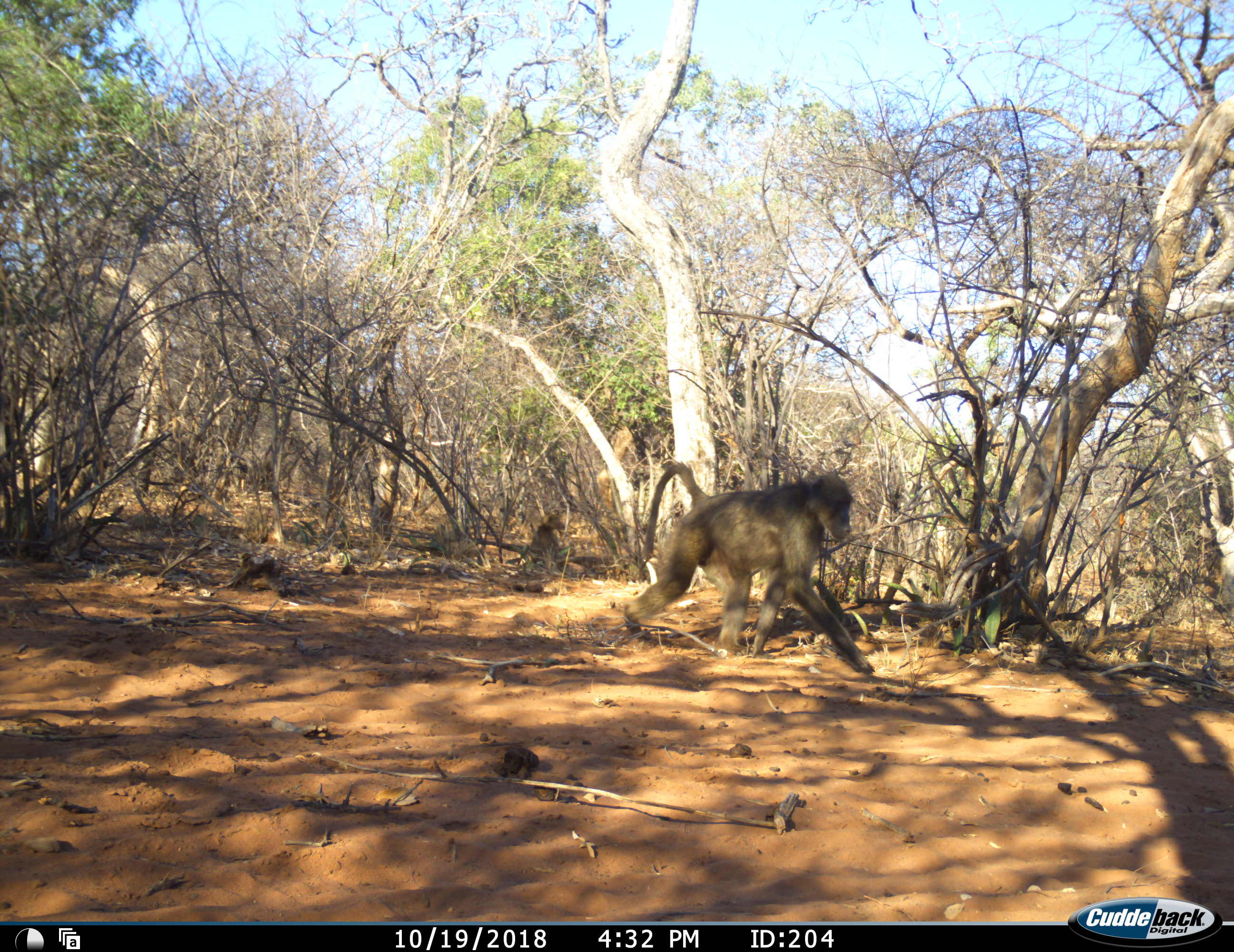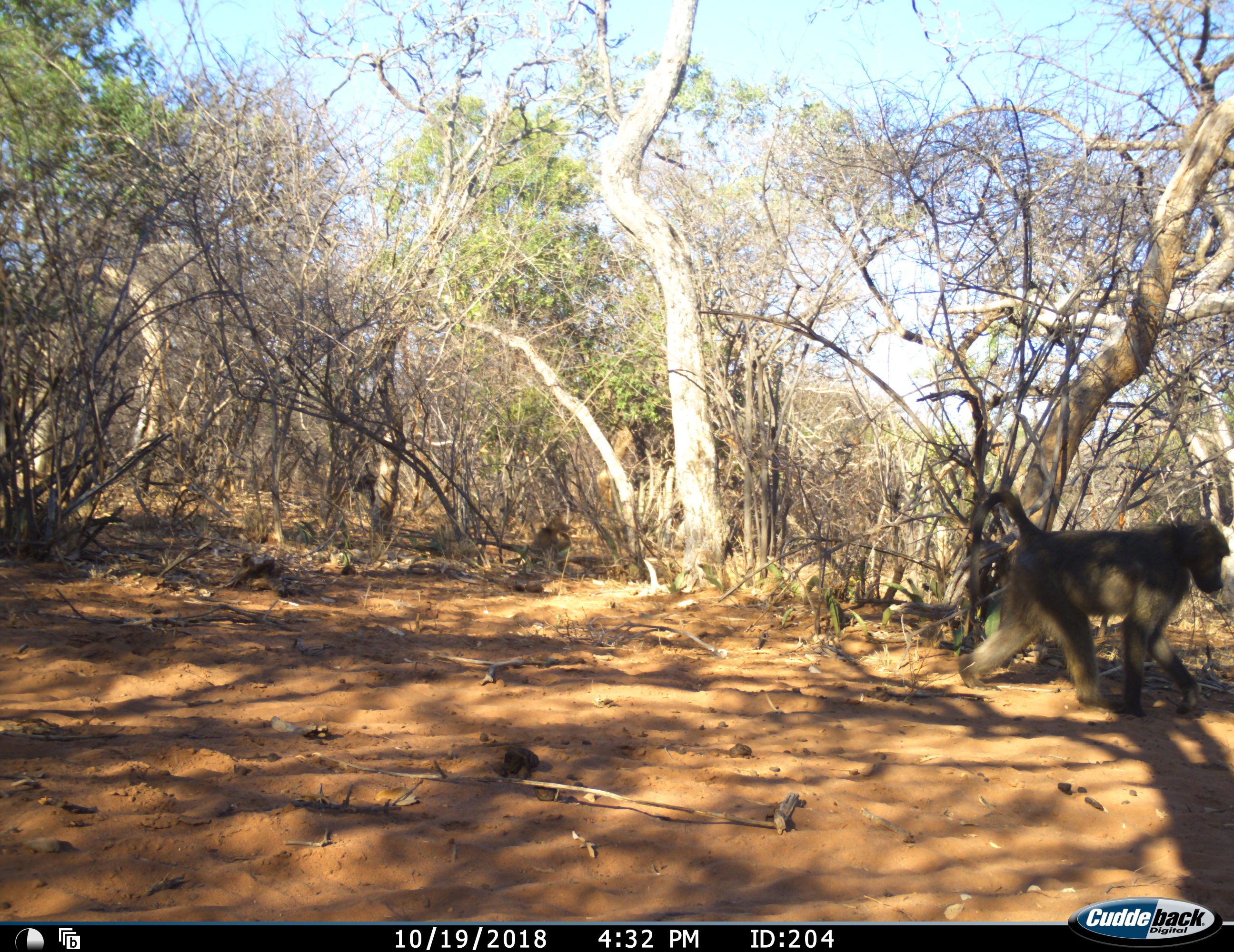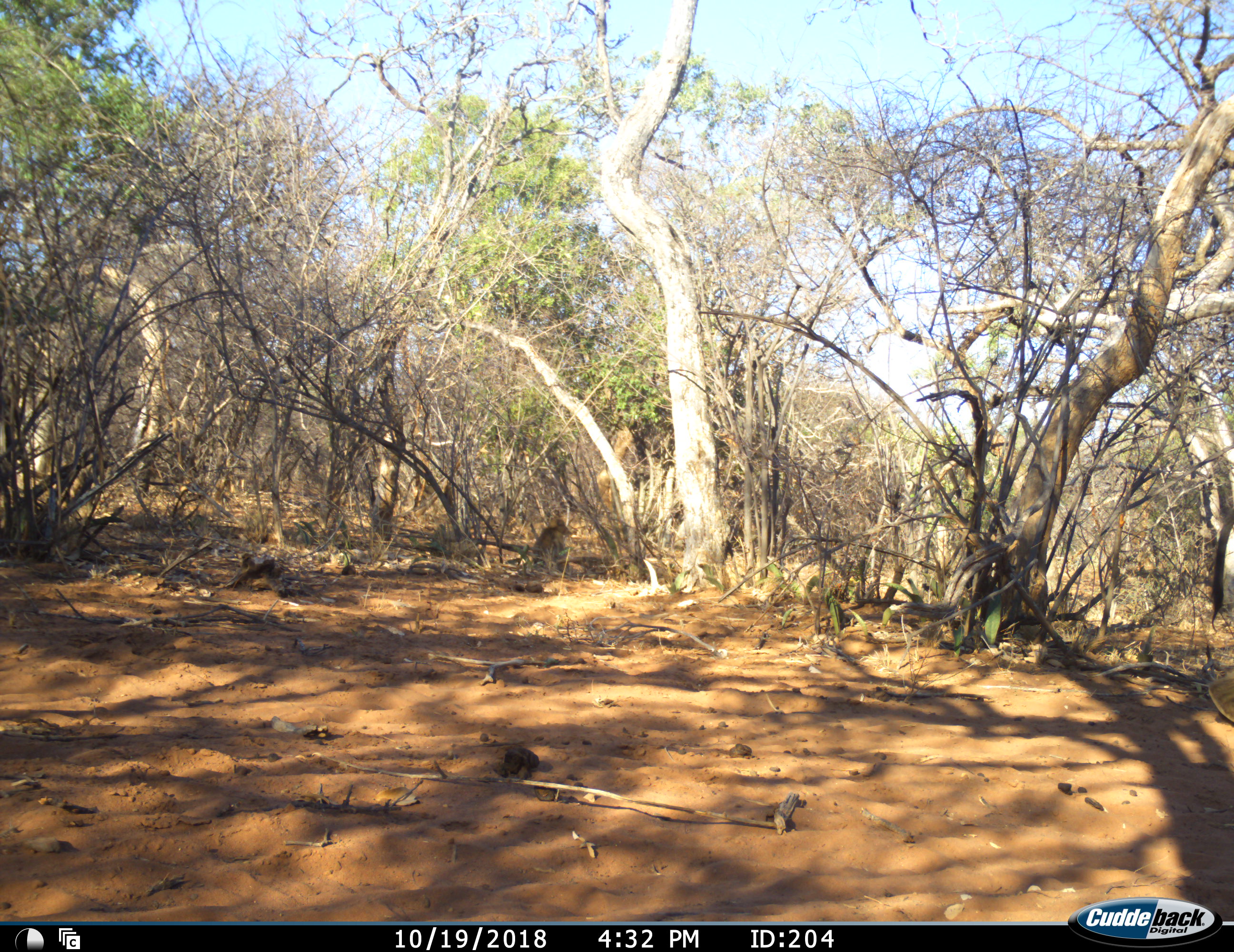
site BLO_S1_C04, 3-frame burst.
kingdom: Animalia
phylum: Chordata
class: Mammalia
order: Primates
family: Cercopithecidae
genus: Papio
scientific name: Papio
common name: baboon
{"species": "baboon (Papio)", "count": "3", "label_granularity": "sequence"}